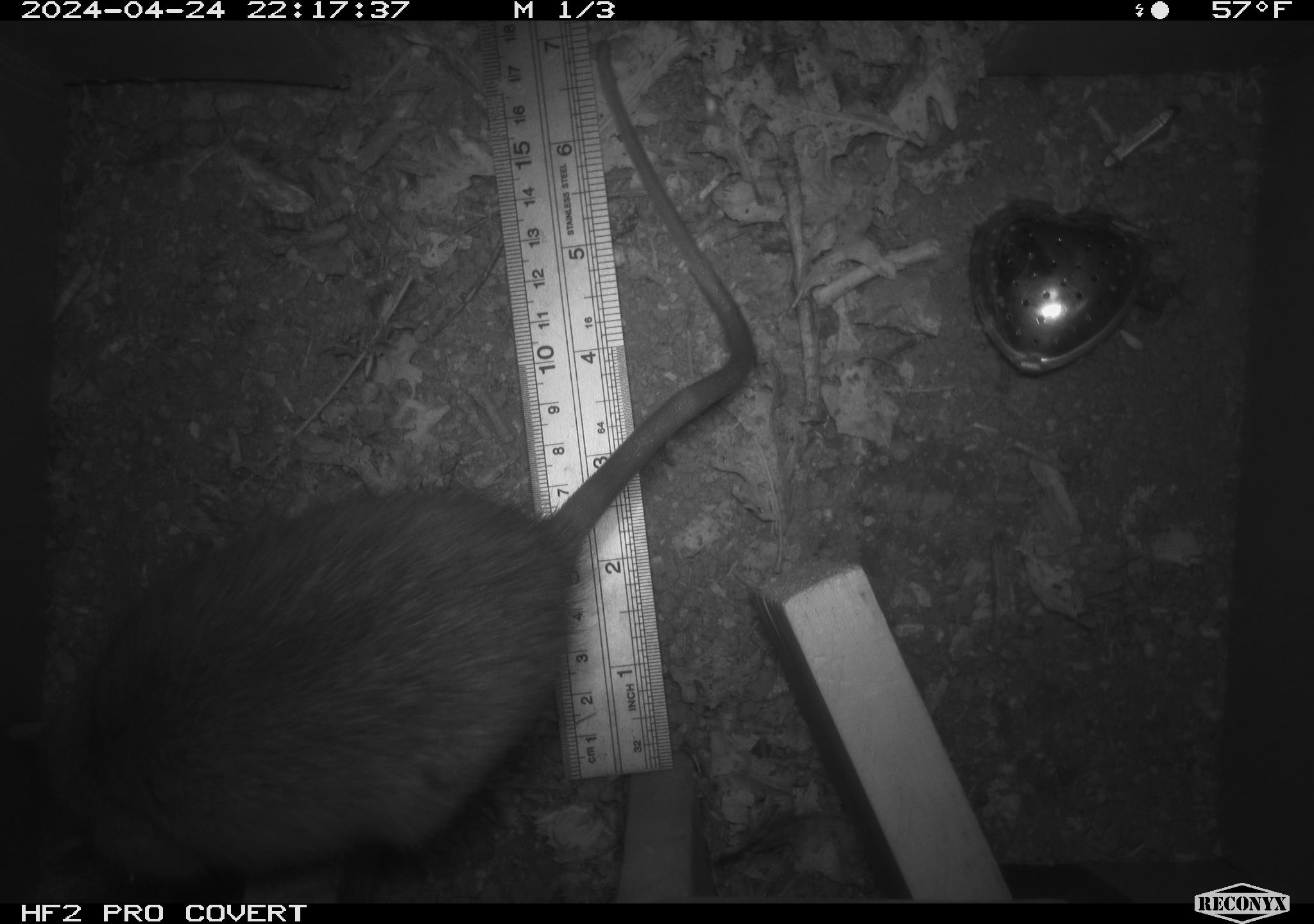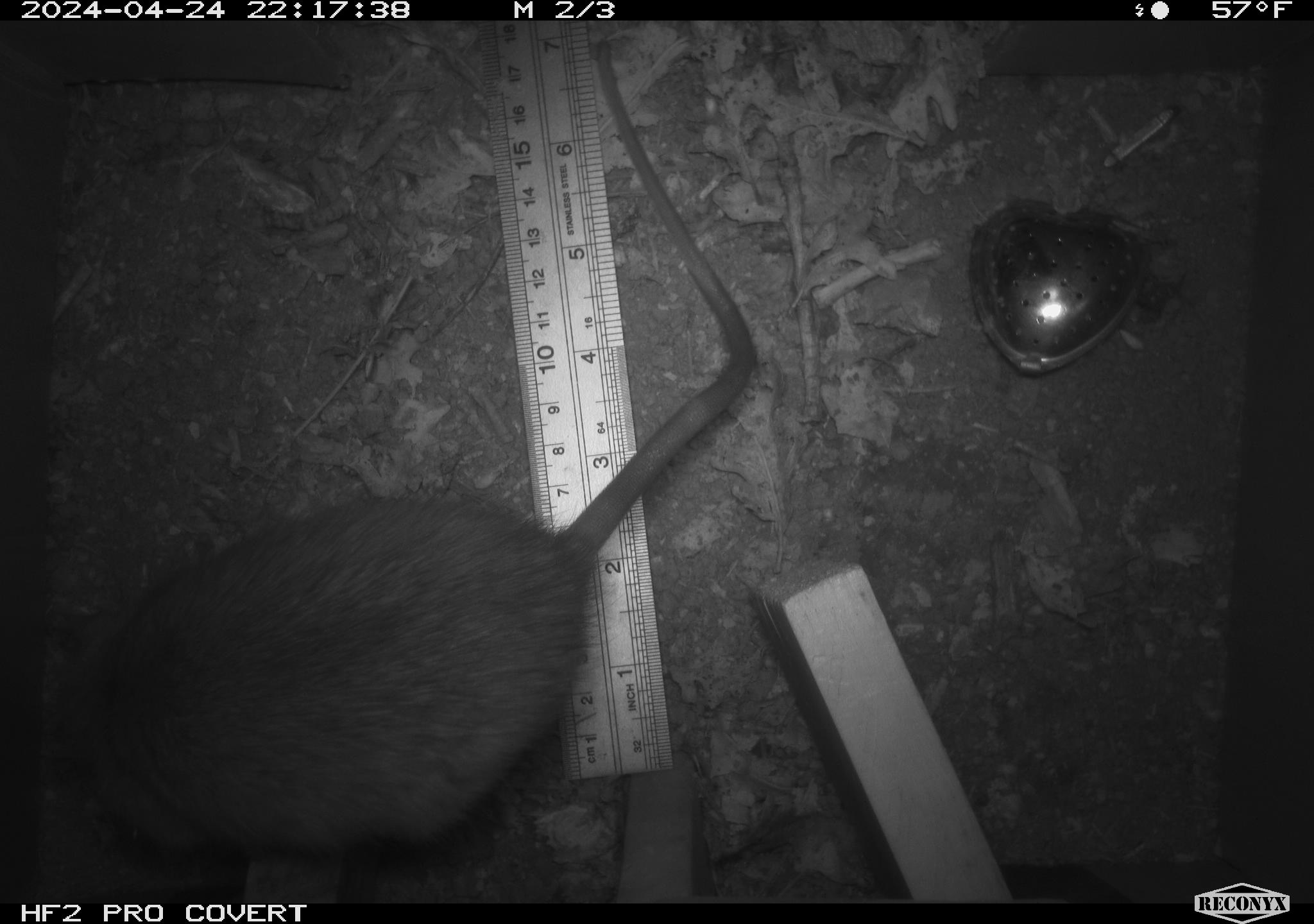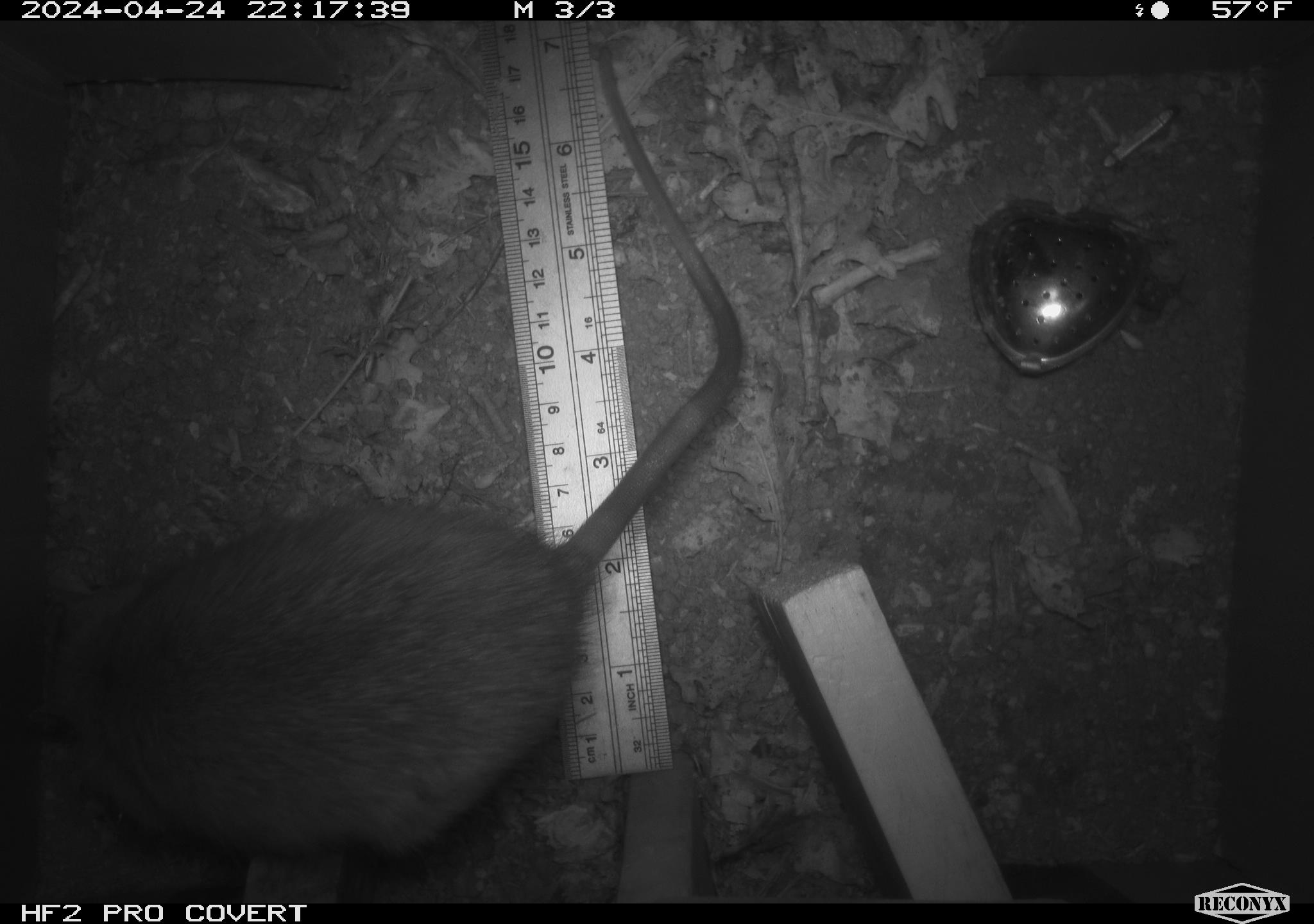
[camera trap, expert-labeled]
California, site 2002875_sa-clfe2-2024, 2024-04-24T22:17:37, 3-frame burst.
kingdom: Animalia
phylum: Chordata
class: Mammalia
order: Rodentia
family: Muridae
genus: Rattus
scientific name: Rattus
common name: rat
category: rattus species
Rattus species (rat) (Rattus).